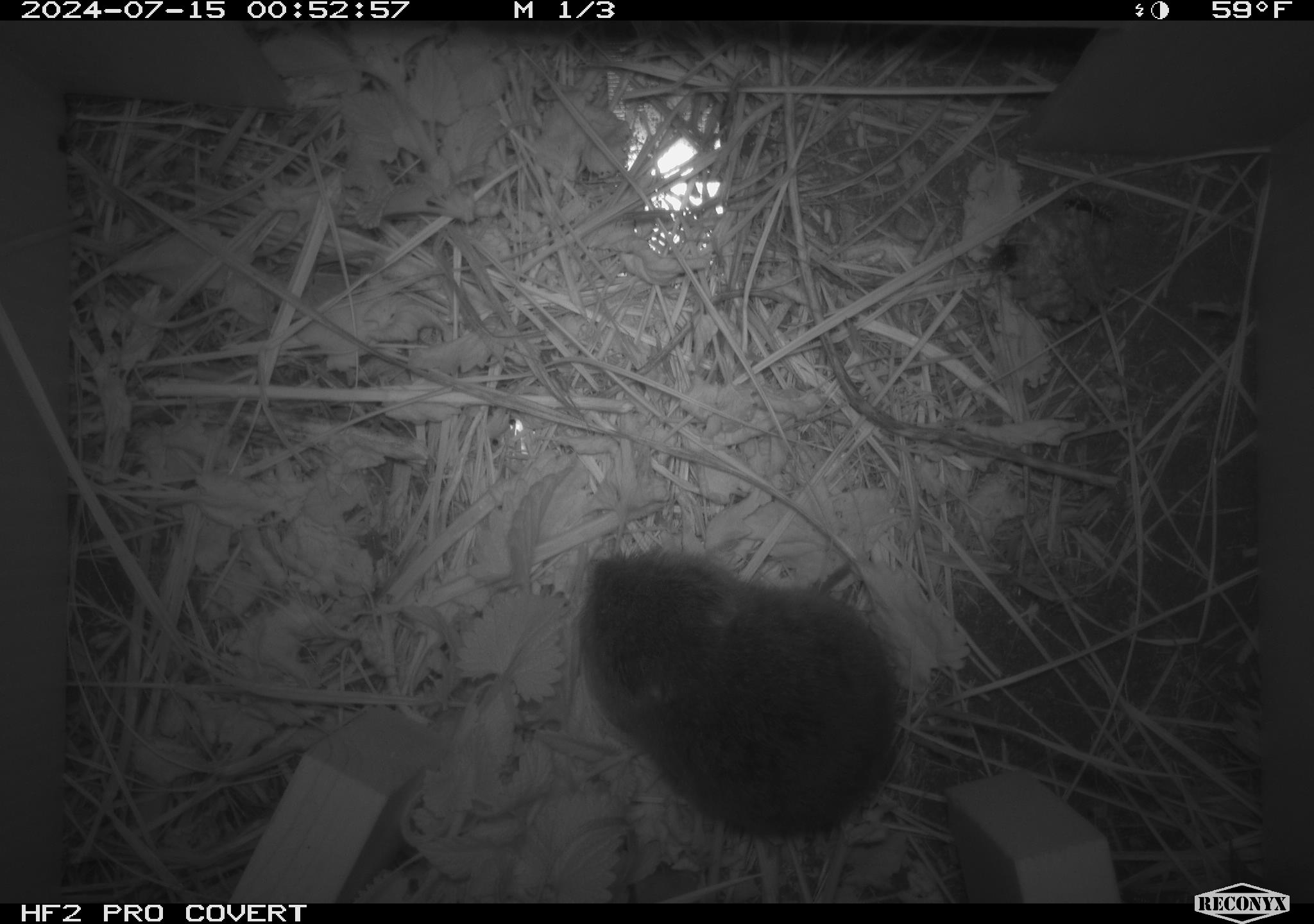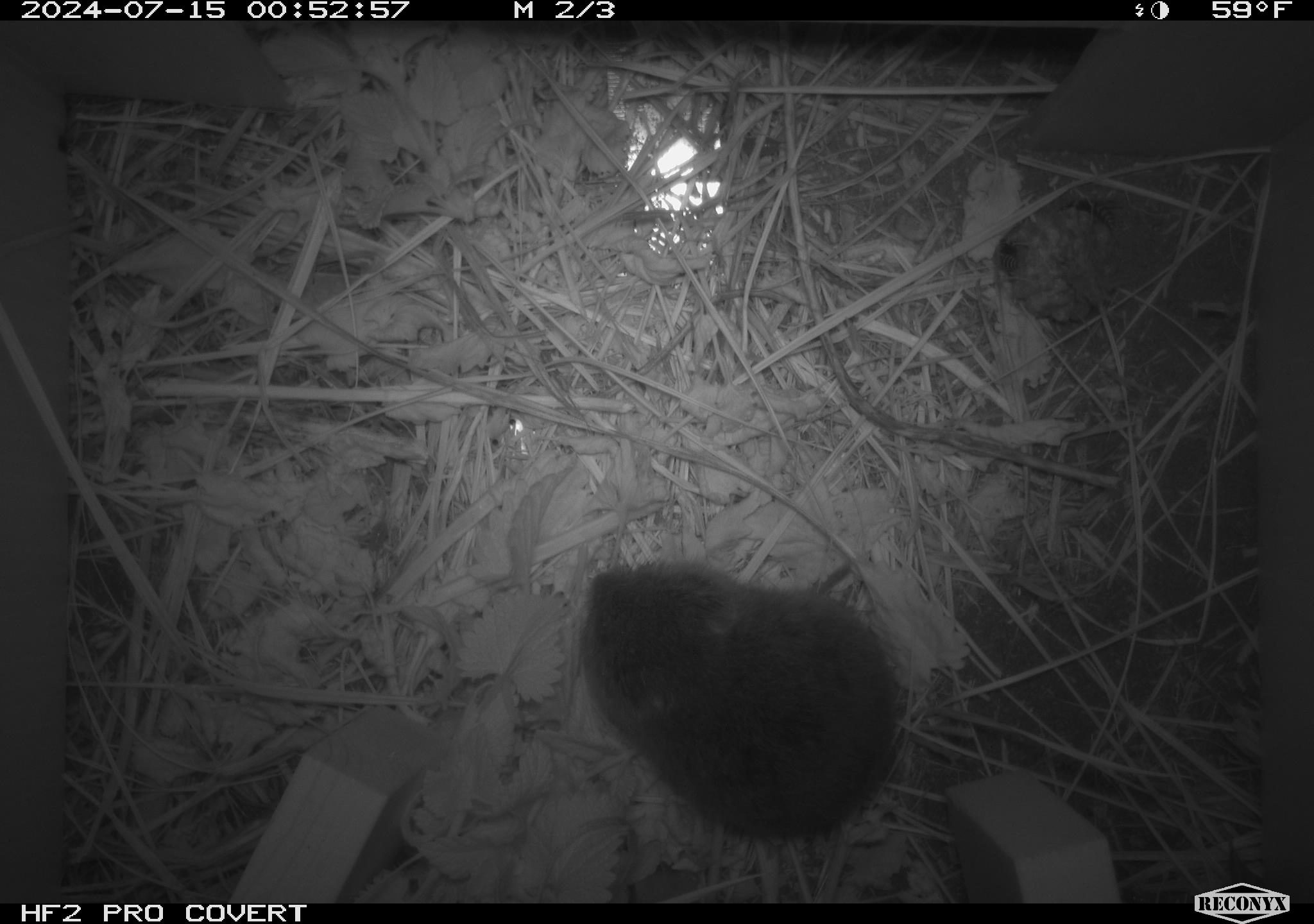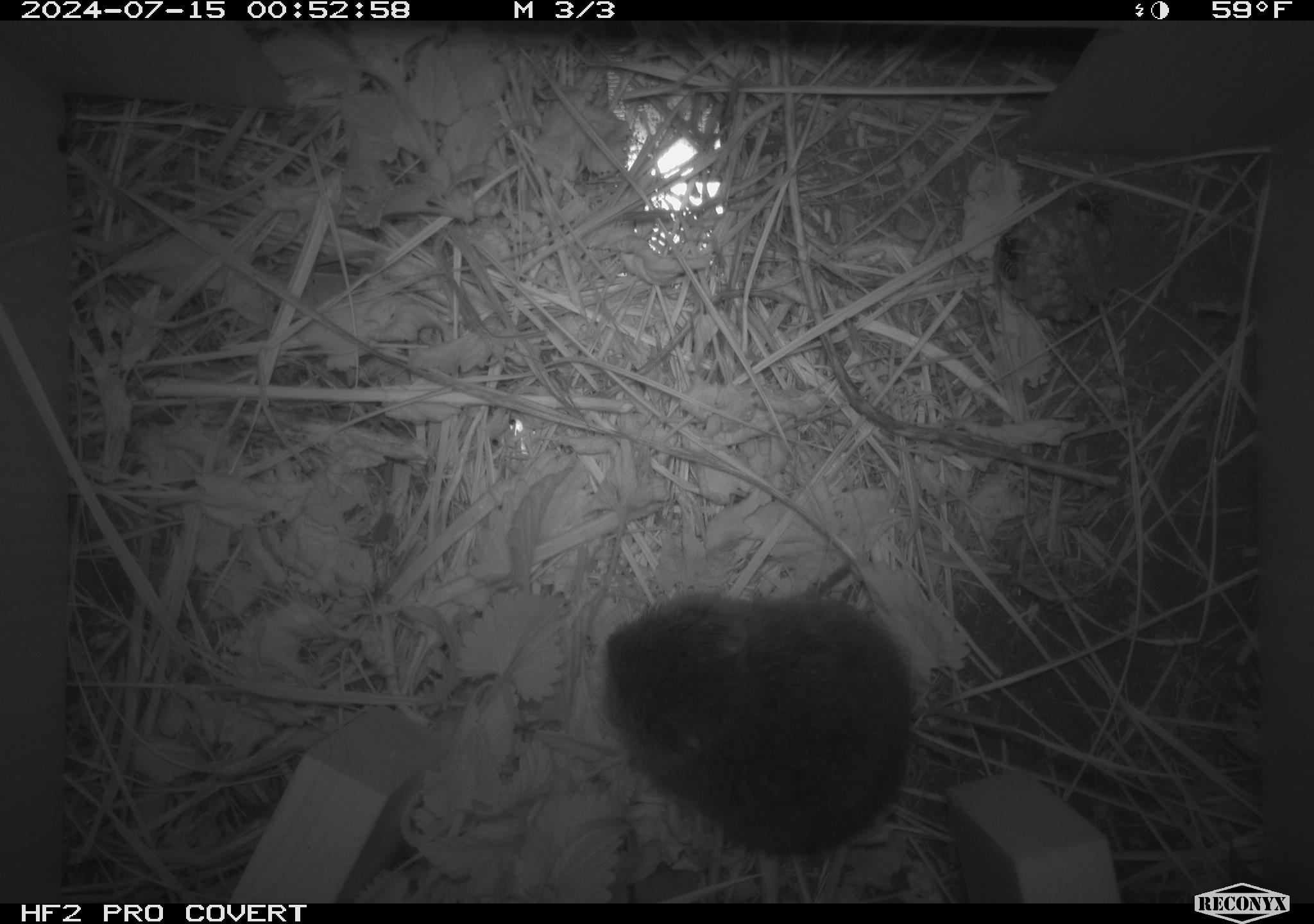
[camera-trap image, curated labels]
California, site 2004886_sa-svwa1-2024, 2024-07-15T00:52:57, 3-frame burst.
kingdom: Animalia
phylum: Arthropoda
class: Insecta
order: Hymenoptera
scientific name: Hymenoptera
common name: ants, bees, wasps, and sawflies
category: hymenoptera order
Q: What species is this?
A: Hymenoptera order (ants, bees, wasps, and sawflies) (Hymenoptera).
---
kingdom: Animalia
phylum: Chordata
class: Mammalia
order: Rodentia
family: Cricetidae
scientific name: Arvicolinae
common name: voles, lemmings, and muskrats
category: arvicolinae subfamily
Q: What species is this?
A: Arvicolinae subfamily (voles, lemmings, and muskrats) (Arvicolinae).